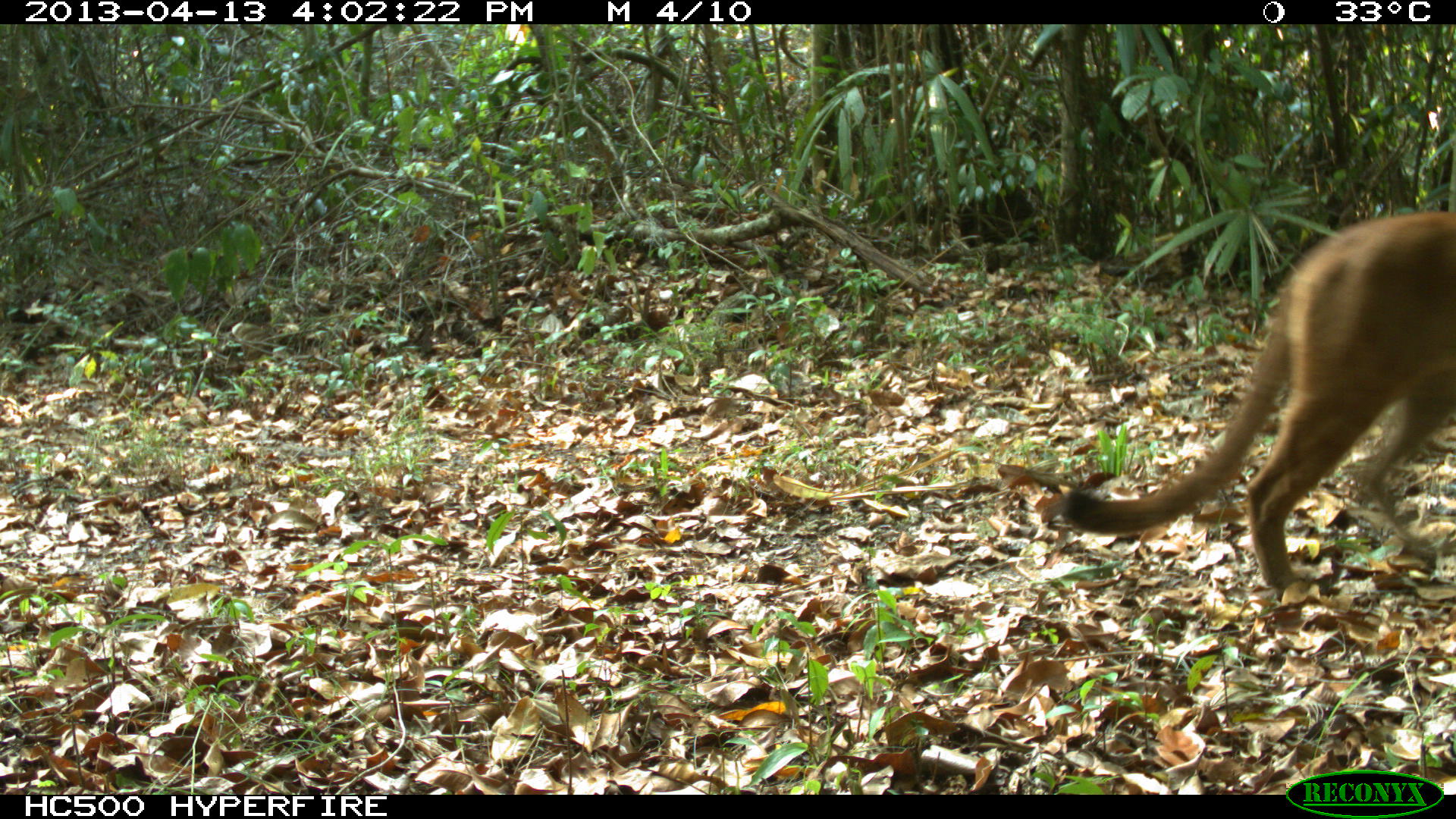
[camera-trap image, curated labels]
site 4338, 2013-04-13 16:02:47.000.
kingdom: Animalia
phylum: Chordata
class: Mammalia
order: Carnivora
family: Felidae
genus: Puma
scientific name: Puma concolor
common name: mountain lion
Puma concolor (mountain lion), count 1.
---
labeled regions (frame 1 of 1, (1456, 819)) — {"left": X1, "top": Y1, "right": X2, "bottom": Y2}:
puma concolor: {"left": 1057, "top": 209, "right": 1455, "bottom": 602}